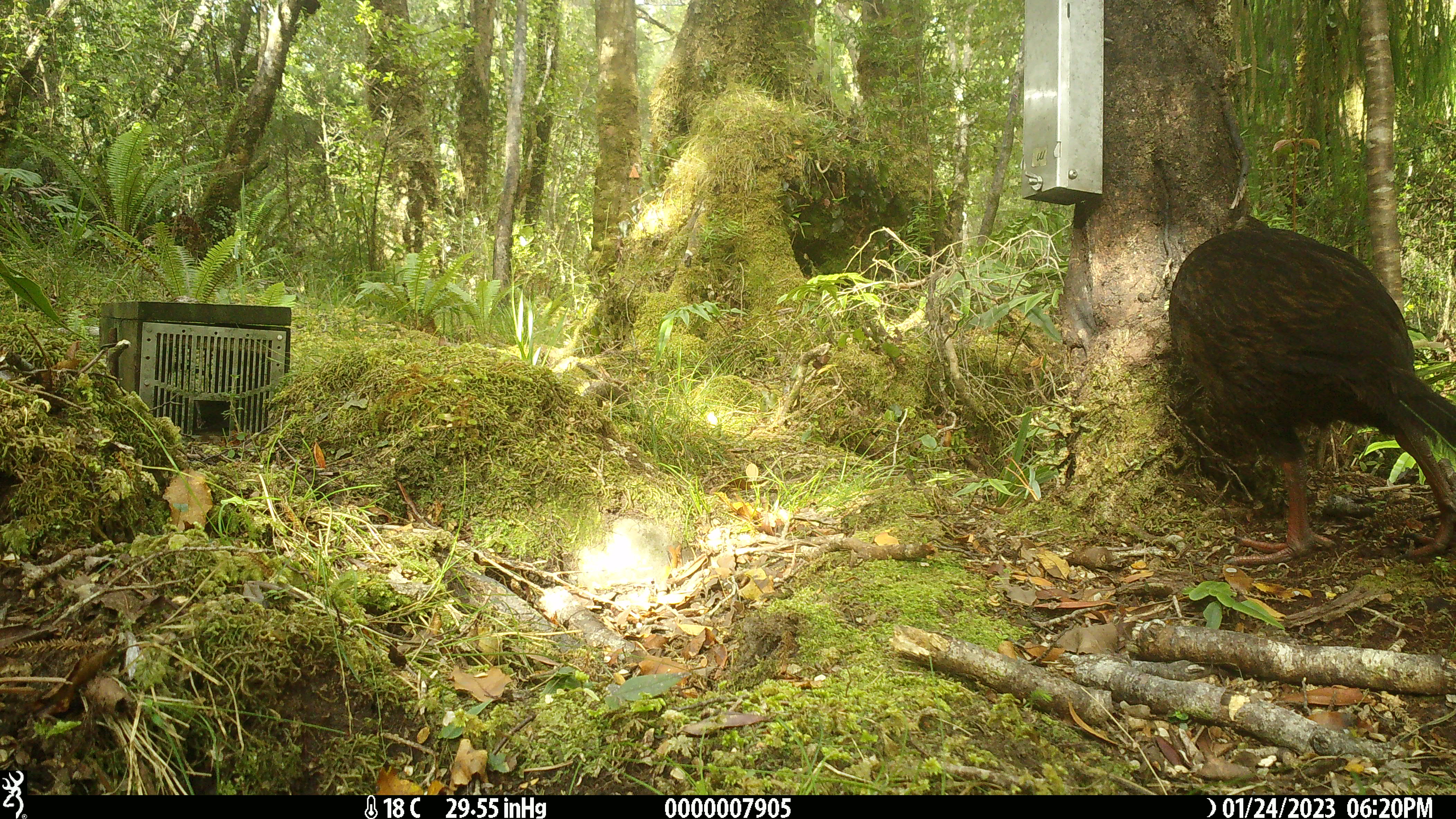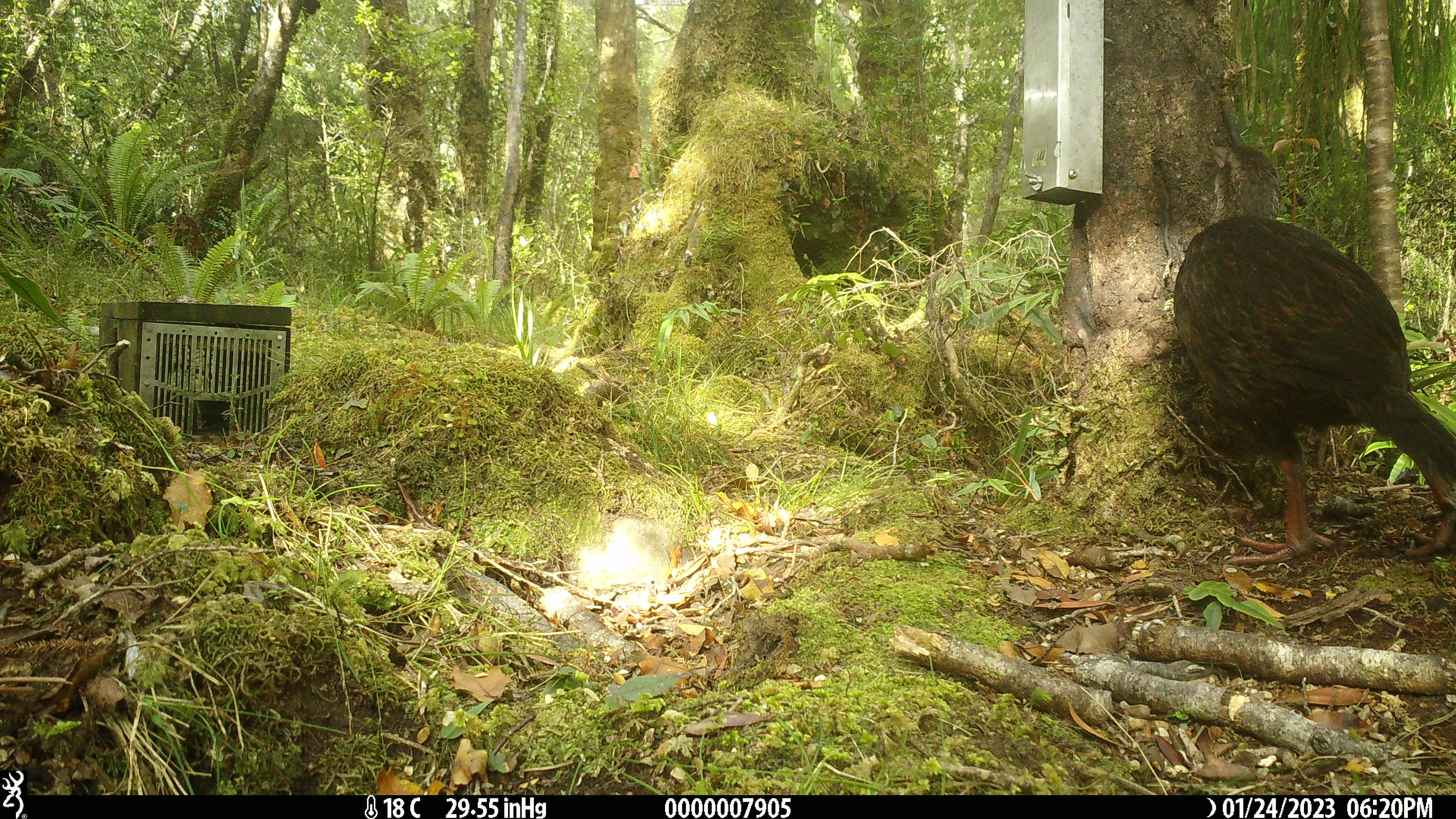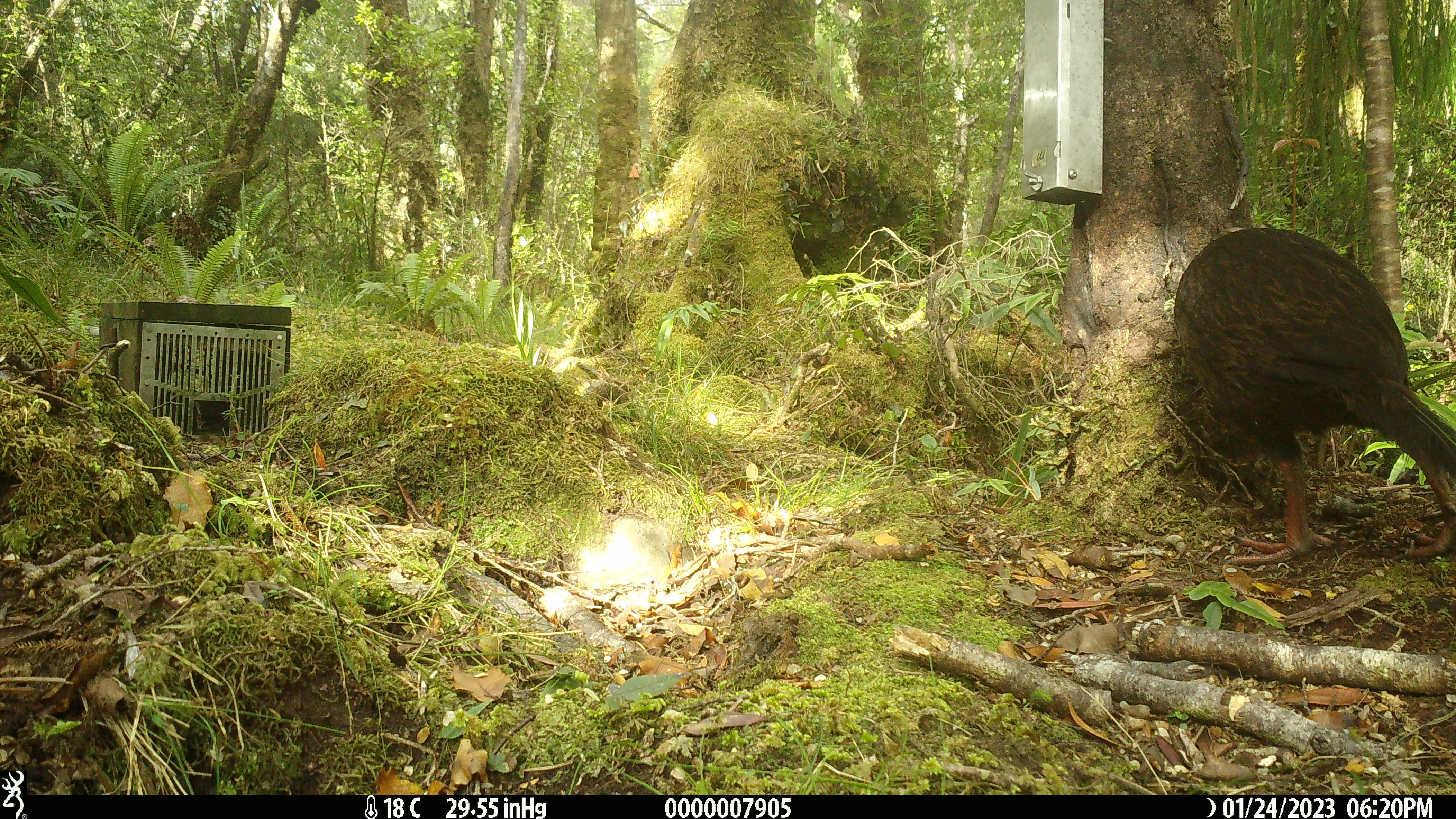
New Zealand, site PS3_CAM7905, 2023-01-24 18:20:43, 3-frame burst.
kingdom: Animalia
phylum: Chordata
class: Aves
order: Gruiformes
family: Rallidae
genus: Gallirallus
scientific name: Gallirallus australis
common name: weka